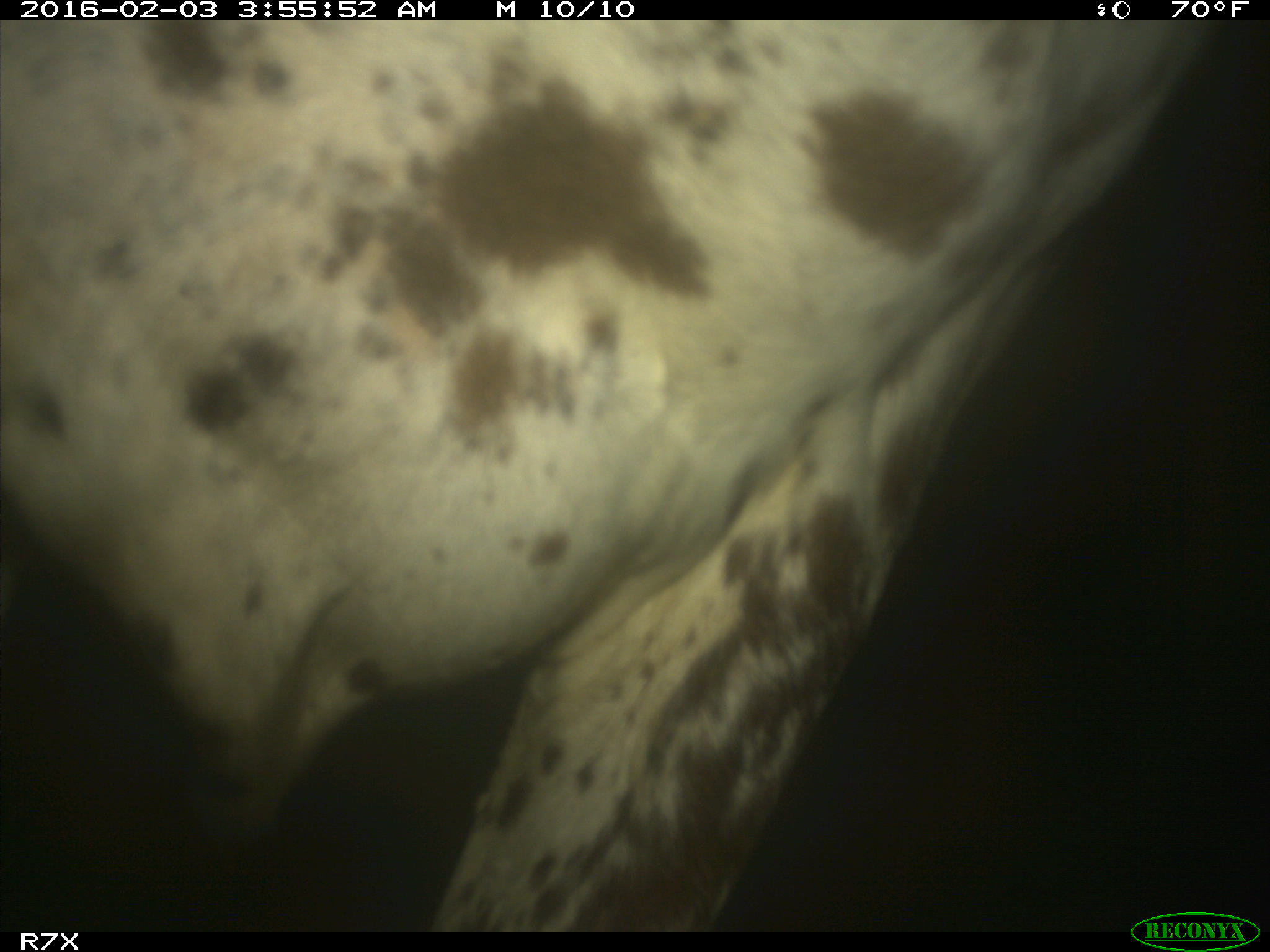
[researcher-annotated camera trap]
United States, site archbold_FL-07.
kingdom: Animalia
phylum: Chordata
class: Mammalia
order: Artiodactyla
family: Bovidae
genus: Bos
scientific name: Bos taurus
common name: domestic cow